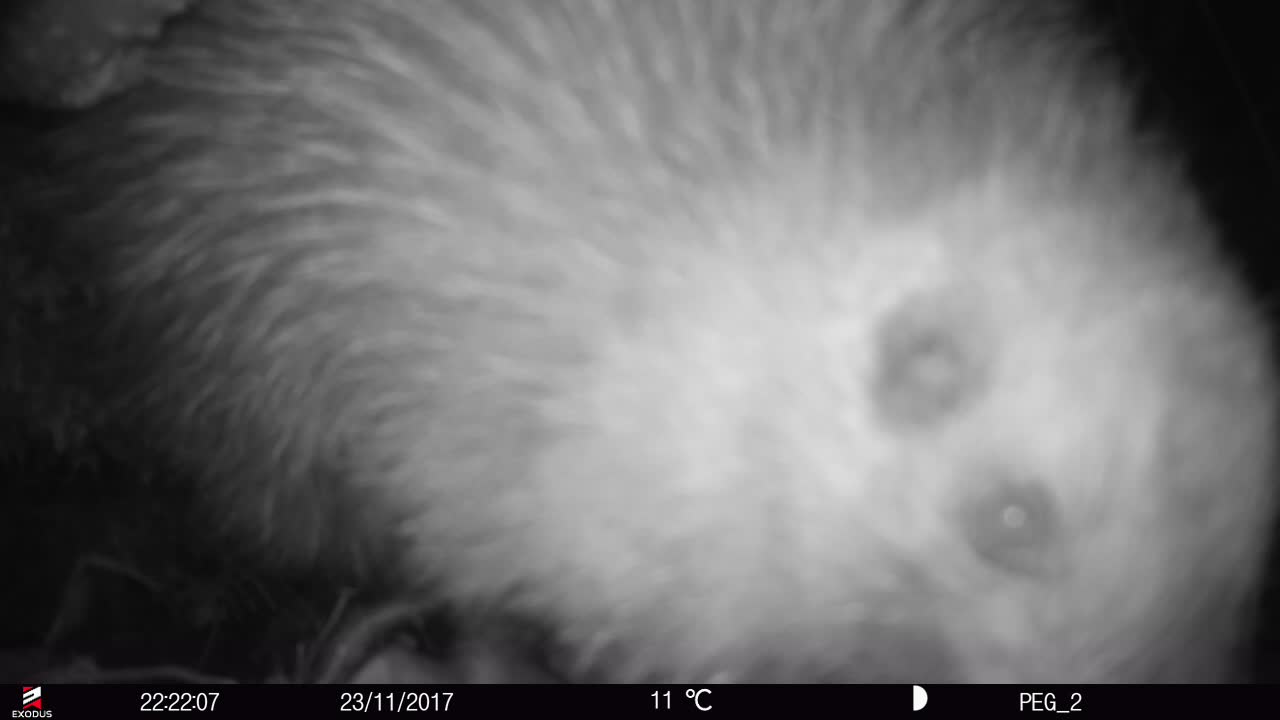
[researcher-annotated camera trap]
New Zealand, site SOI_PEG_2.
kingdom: Animalia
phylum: Chordata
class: Aves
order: Apterygiformes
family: Apterygidae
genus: Apteryx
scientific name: Apteryx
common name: kiwi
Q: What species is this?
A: Kiwi (Apteryx).